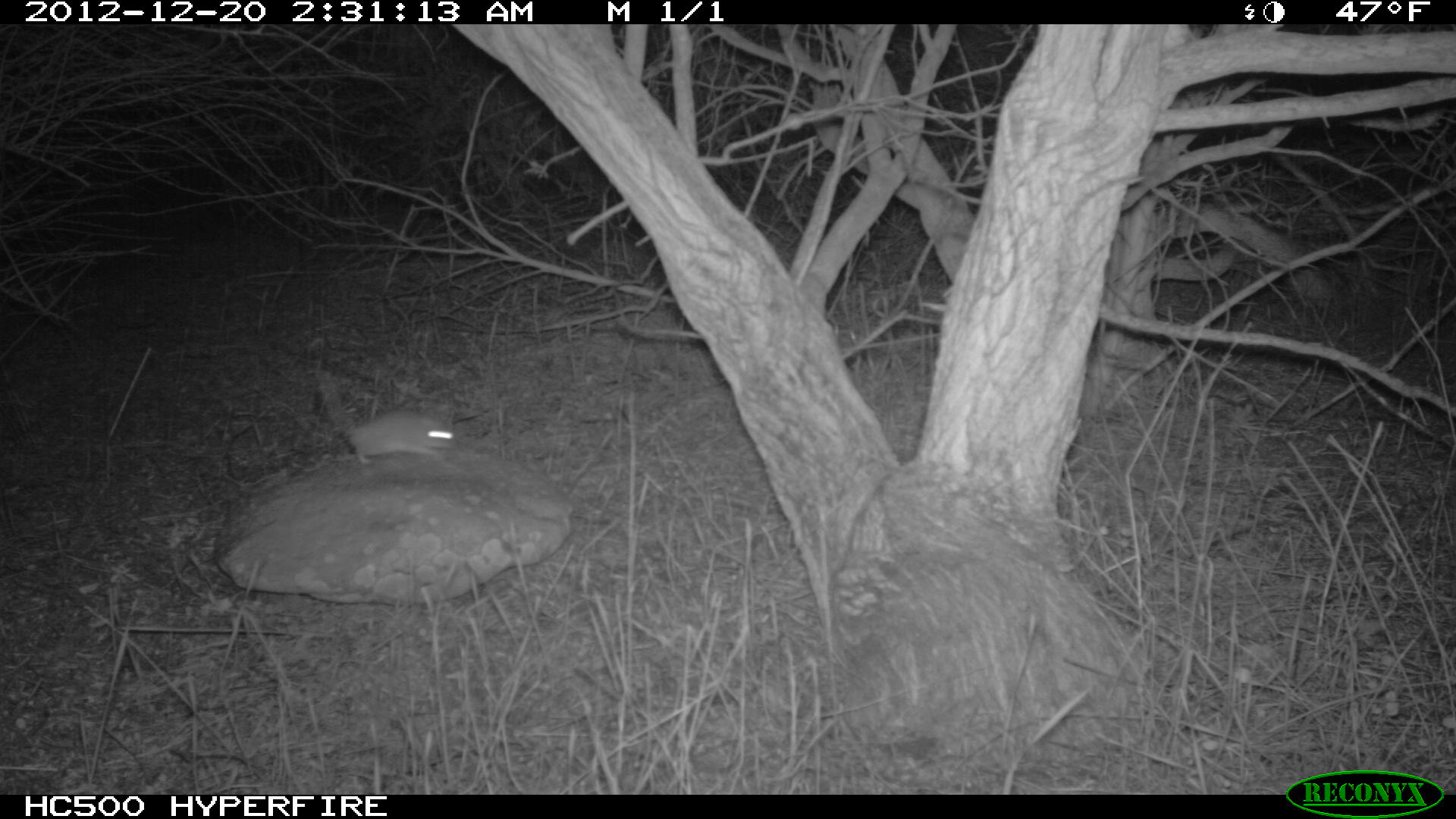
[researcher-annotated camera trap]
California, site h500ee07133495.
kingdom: Animalia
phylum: Chordata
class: Mammalia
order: Rodentia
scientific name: Rodentia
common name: rodent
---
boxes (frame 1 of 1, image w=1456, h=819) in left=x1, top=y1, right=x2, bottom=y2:
rodent: left=346, top=410, right=457, bottom=464